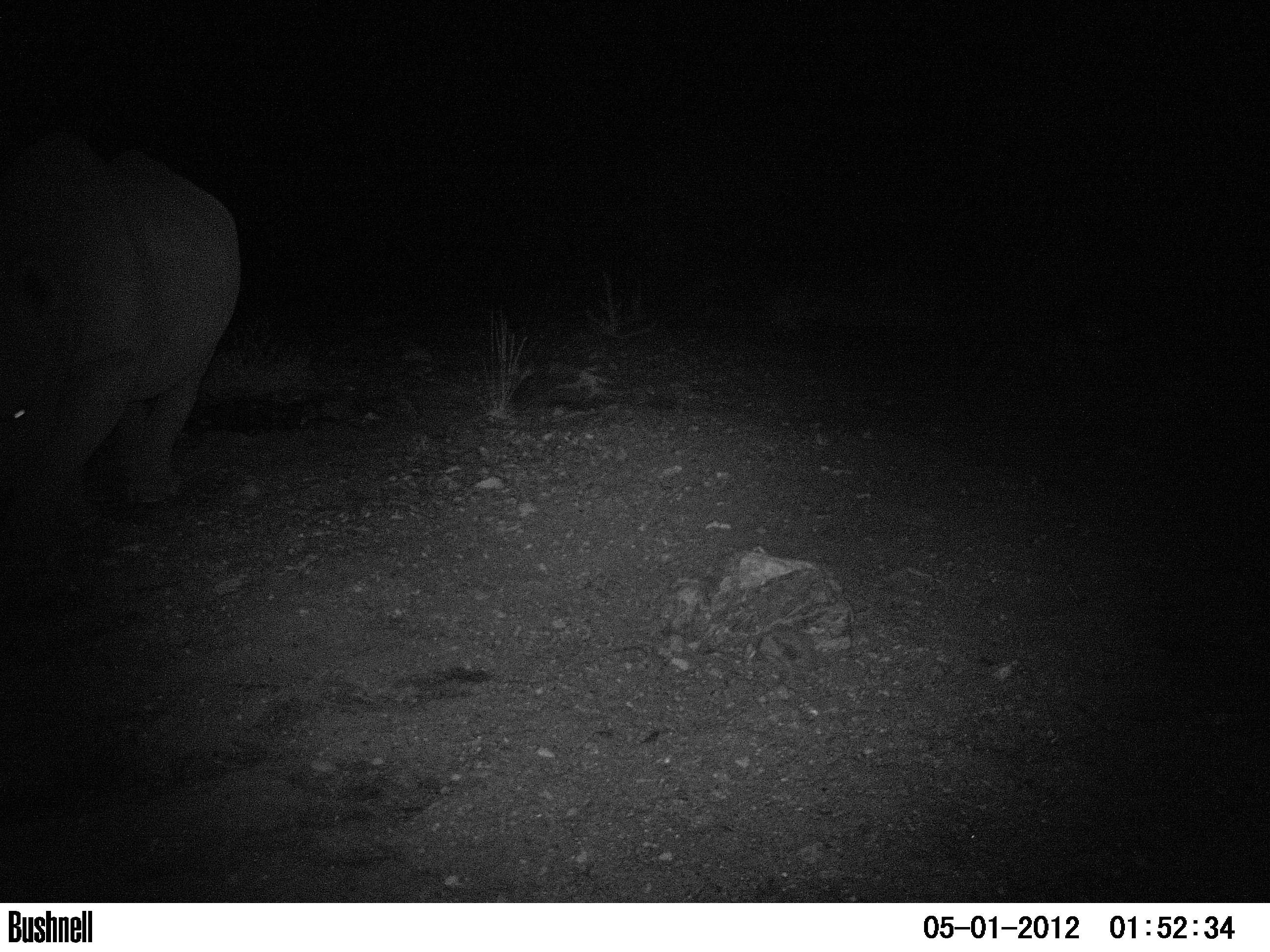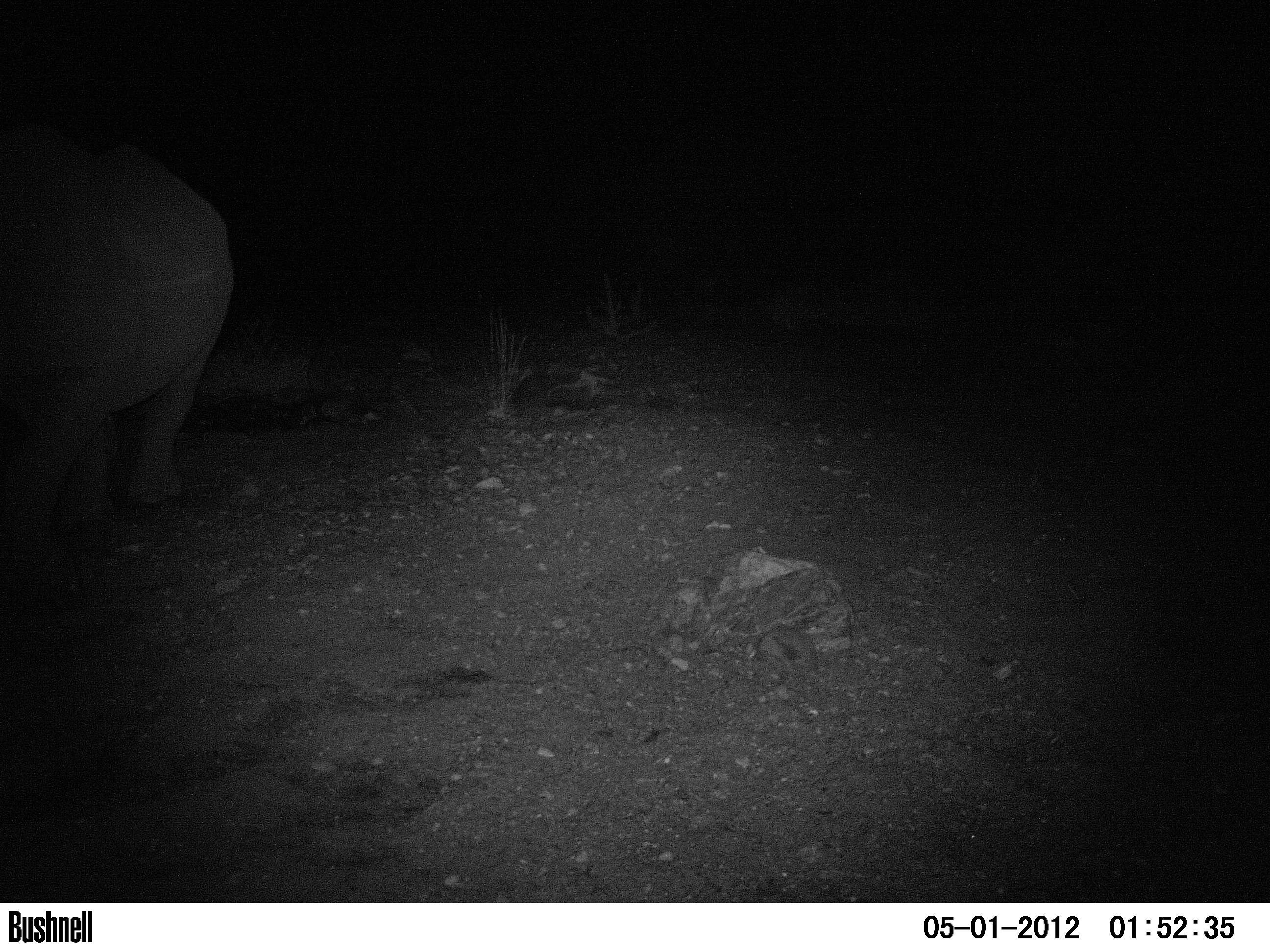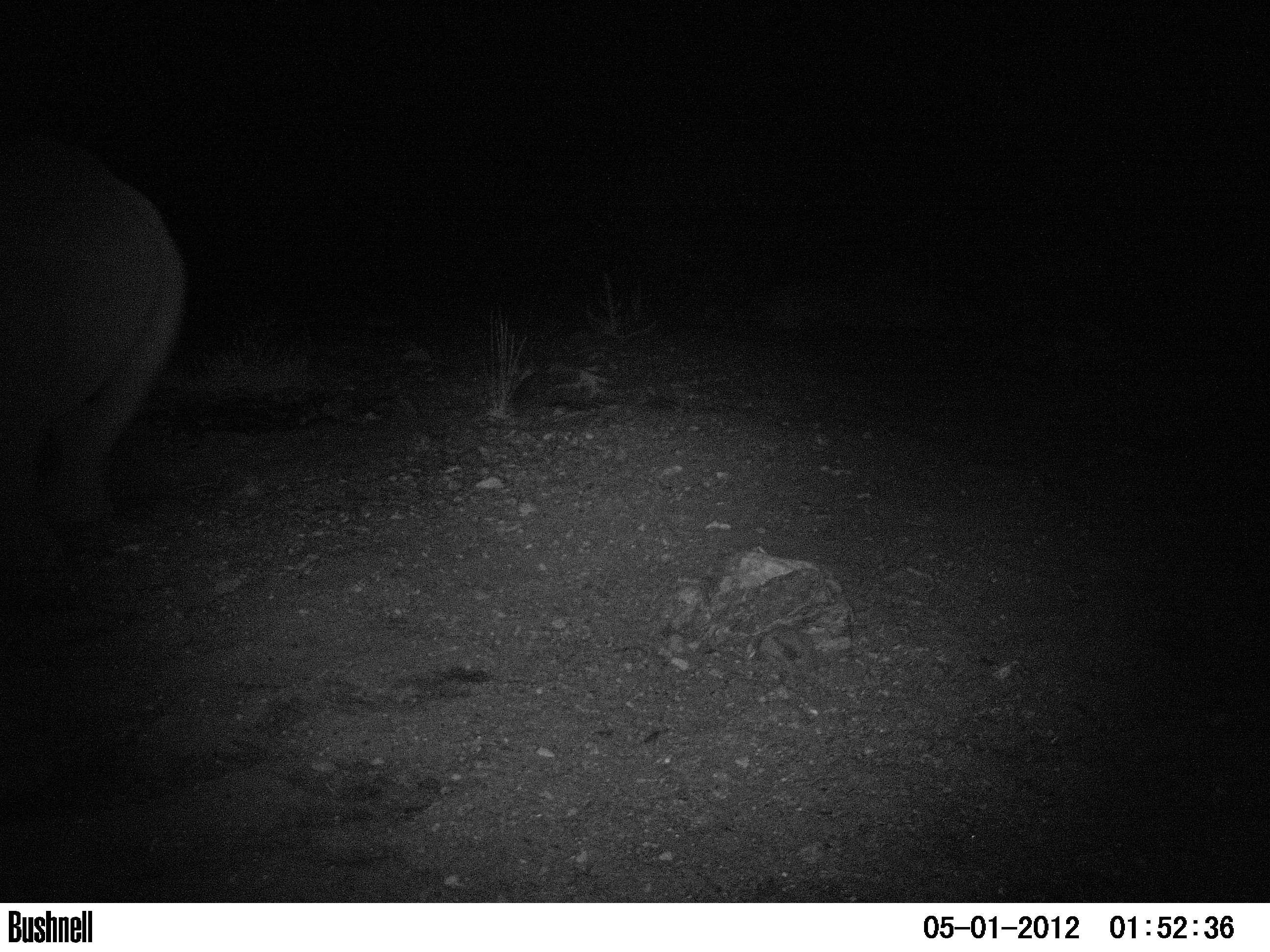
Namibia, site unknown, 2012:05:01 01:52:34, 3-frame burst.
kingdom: Animalia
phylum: Chordata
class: Mammalia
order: Perissodactyla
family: Rhinocerotidae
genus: Diceros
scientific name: Diceros bicornis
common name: black rhinoceros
Diceros bicornis (black rhinoceros).